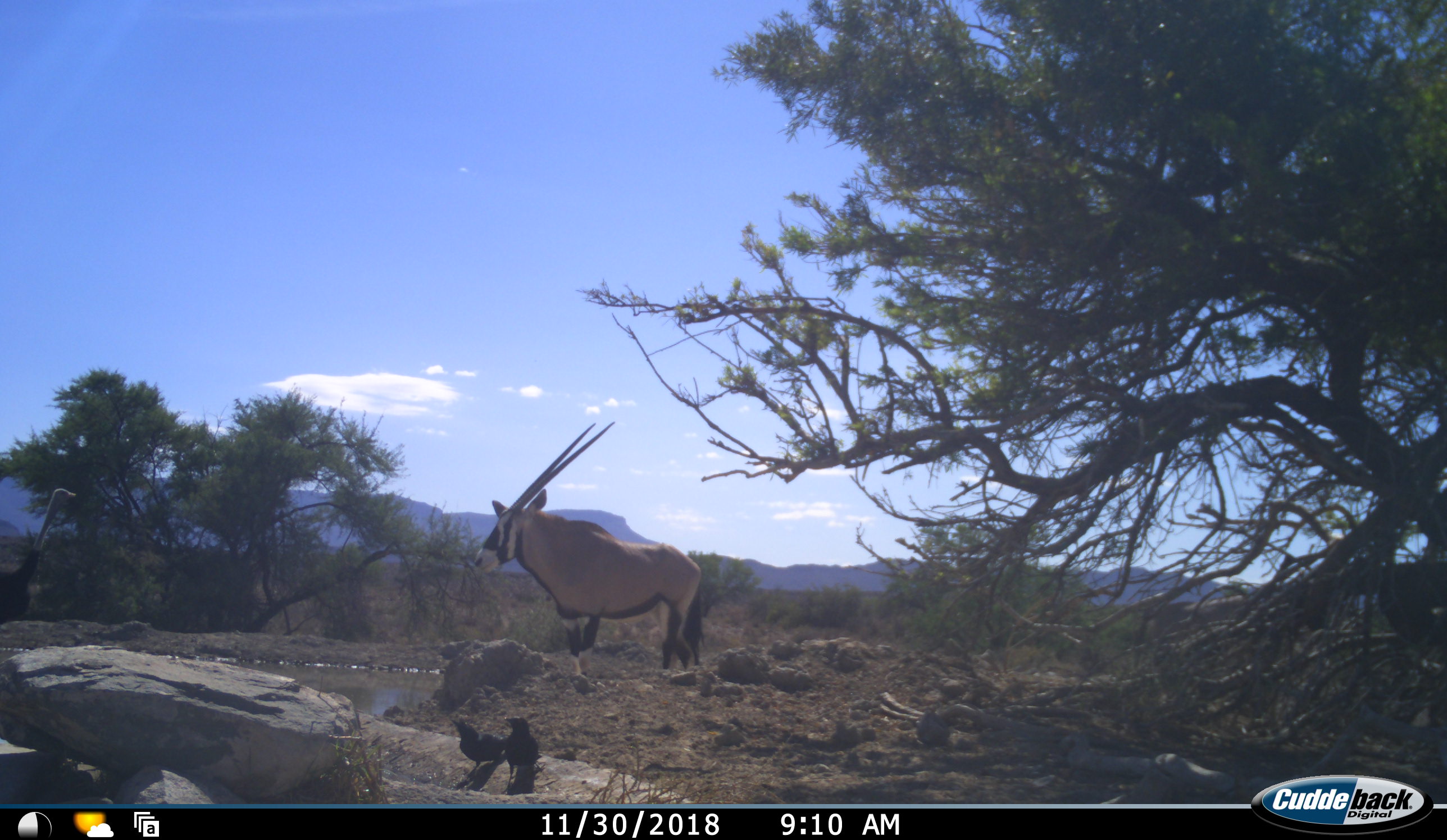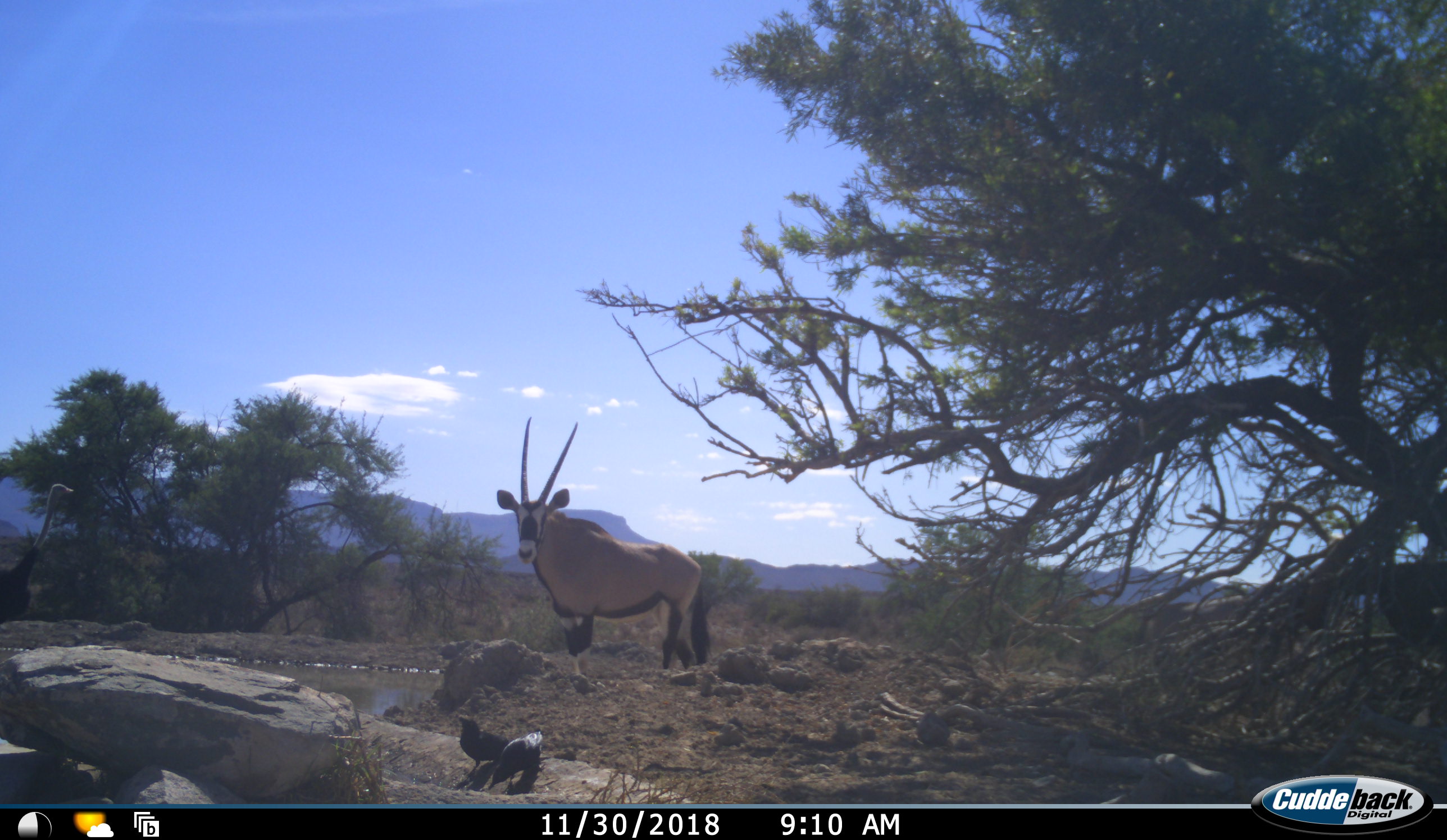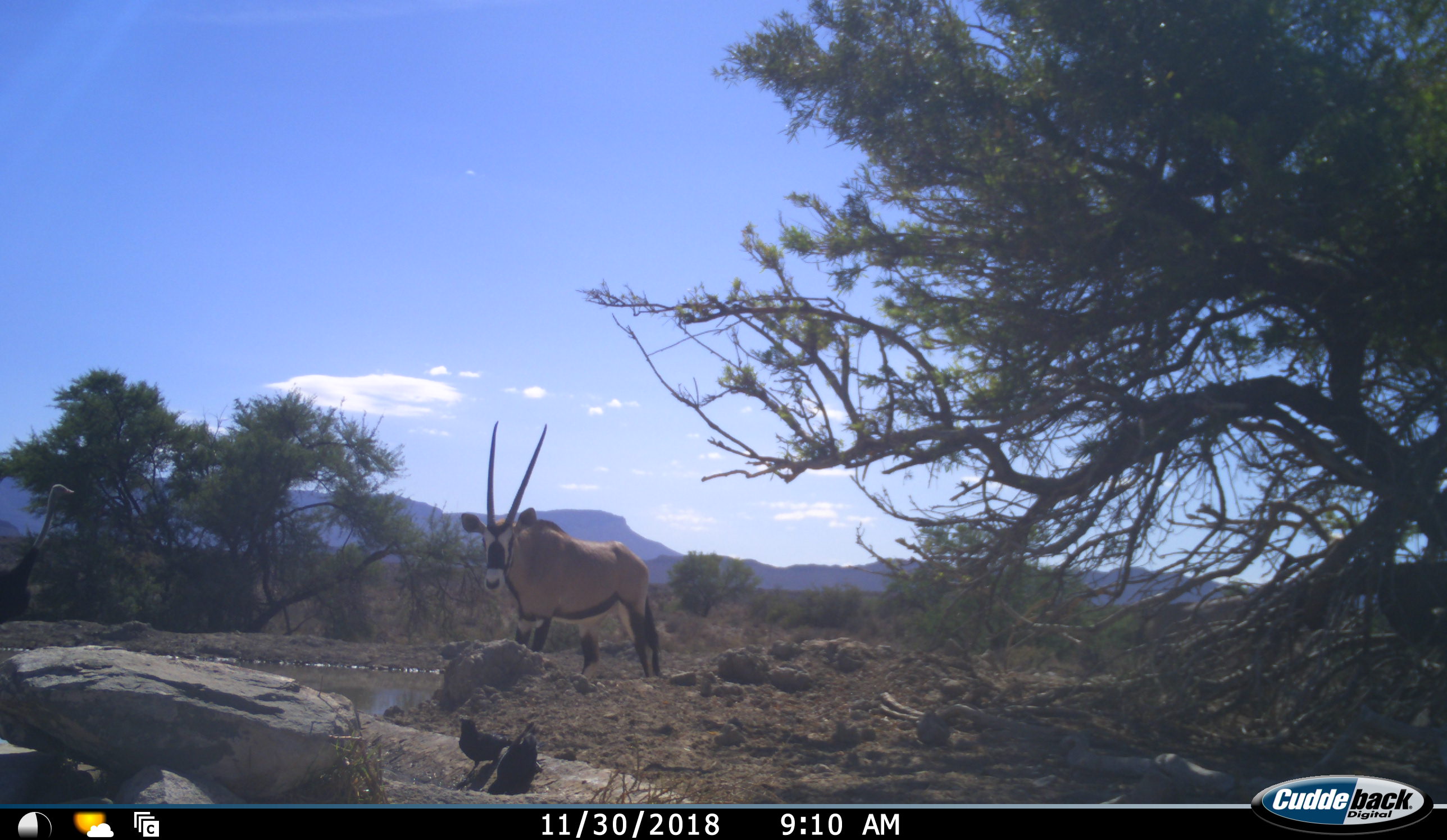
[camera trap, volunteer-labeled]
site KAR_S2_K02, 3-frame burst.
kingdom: Animalia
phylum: Chordata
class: Aves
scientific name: Aves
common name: bird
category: birdother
Birdother (bird) (Aves), count 2. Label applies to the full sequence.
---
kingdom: Animalia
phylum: Chordata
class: Mammalia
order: Artiodactyla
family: Bovidae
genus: Oryx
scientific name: Oryx gazella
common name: gemsbok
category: oryx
Oryx (gemsbok) (Oryx gazella), count 1. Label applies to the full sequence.